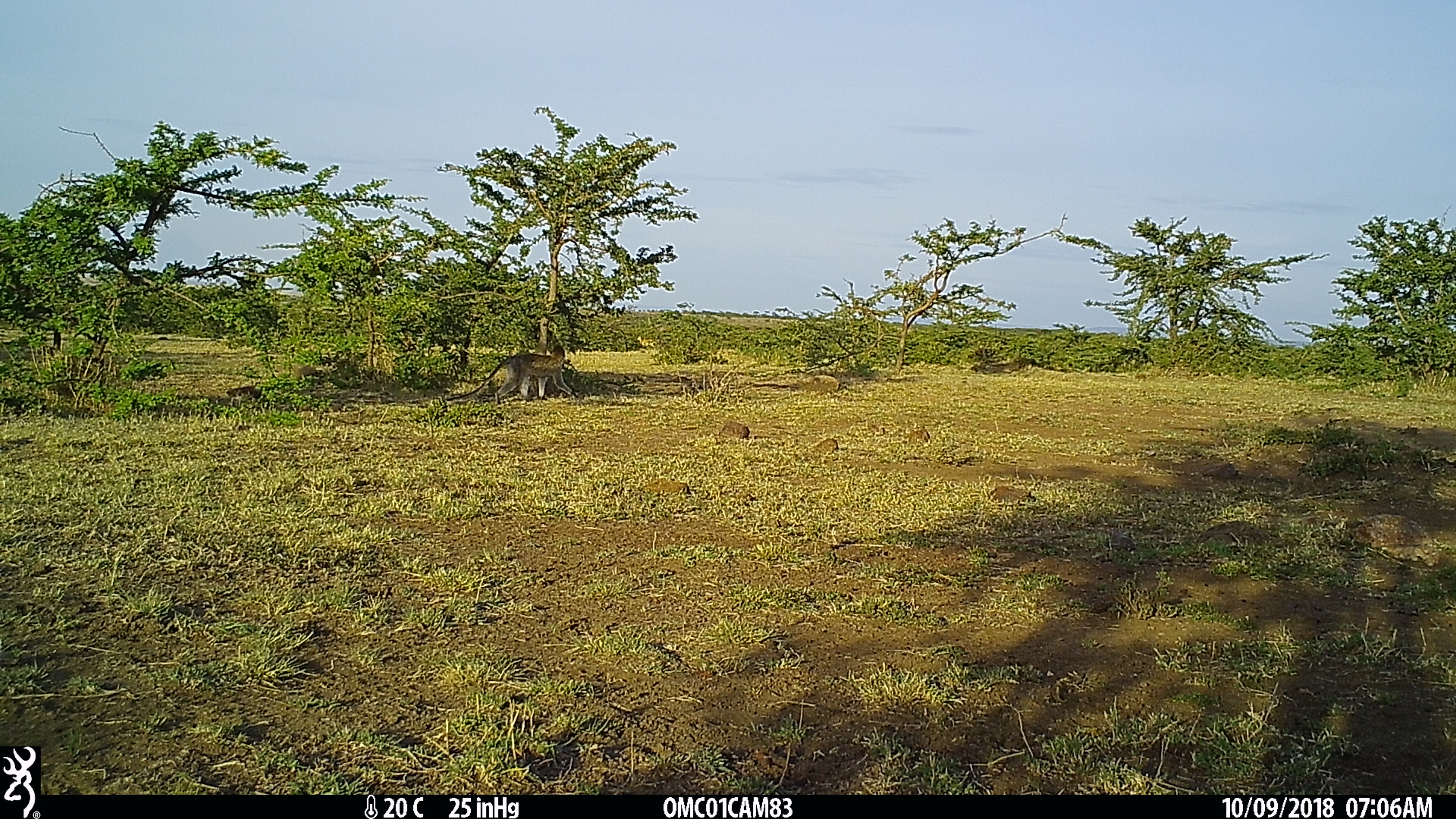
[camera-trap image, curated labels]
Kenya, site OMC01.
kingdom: Animalia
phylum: Chordata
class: Mammalia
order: Primates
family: Cercopithecidae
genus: Chlorocebus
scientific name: Chlorocebus pygerythrus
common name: vervet monkey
Vervet monkey (Chlorocebus pygerythrus).